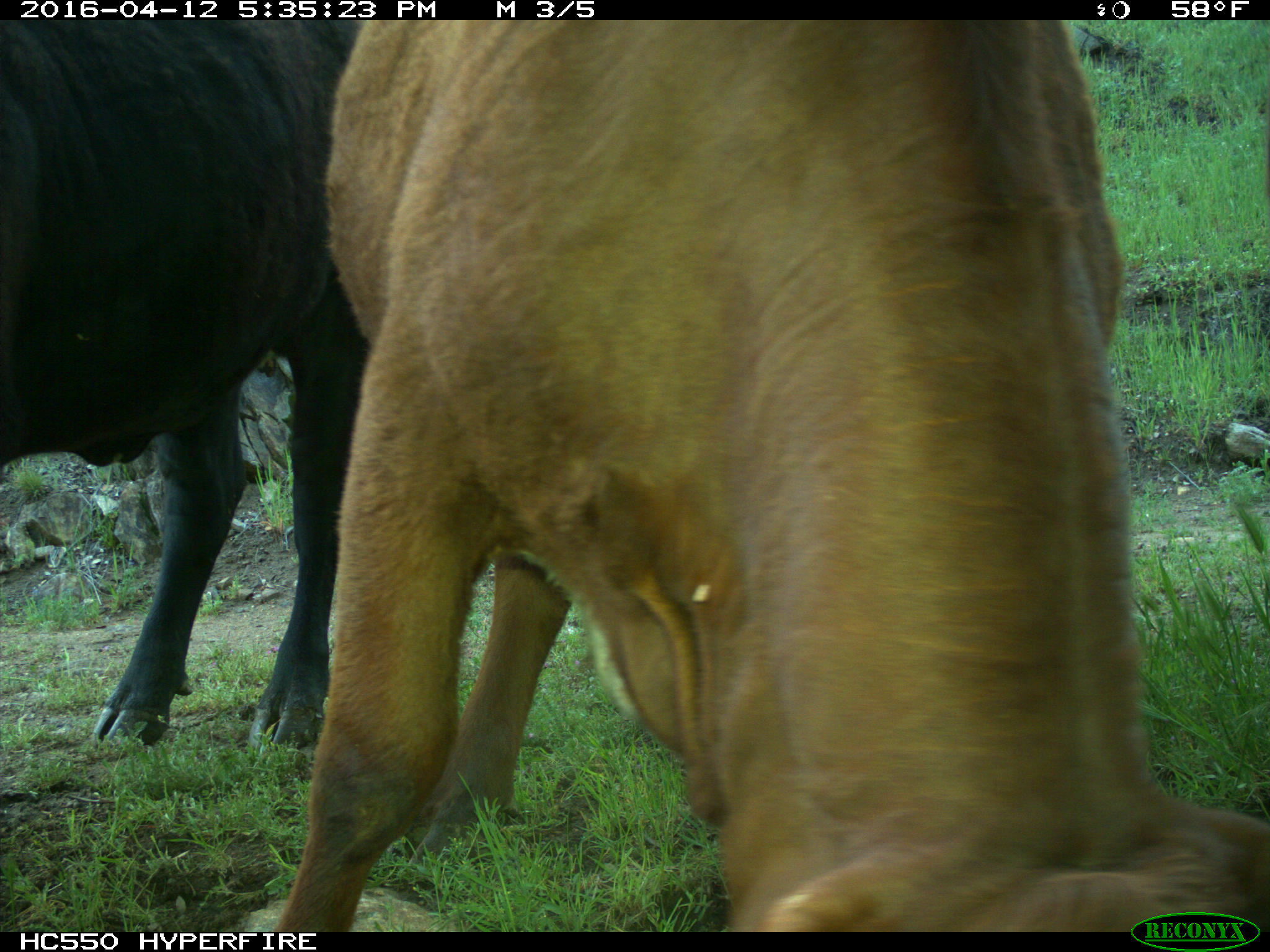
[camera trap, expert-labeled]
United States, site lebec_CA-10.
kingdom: Animalia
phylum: Chordata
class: Mammalia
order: Artiodactyla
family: Bovidae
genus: Bos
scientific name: Bos taurus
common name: domestic cow